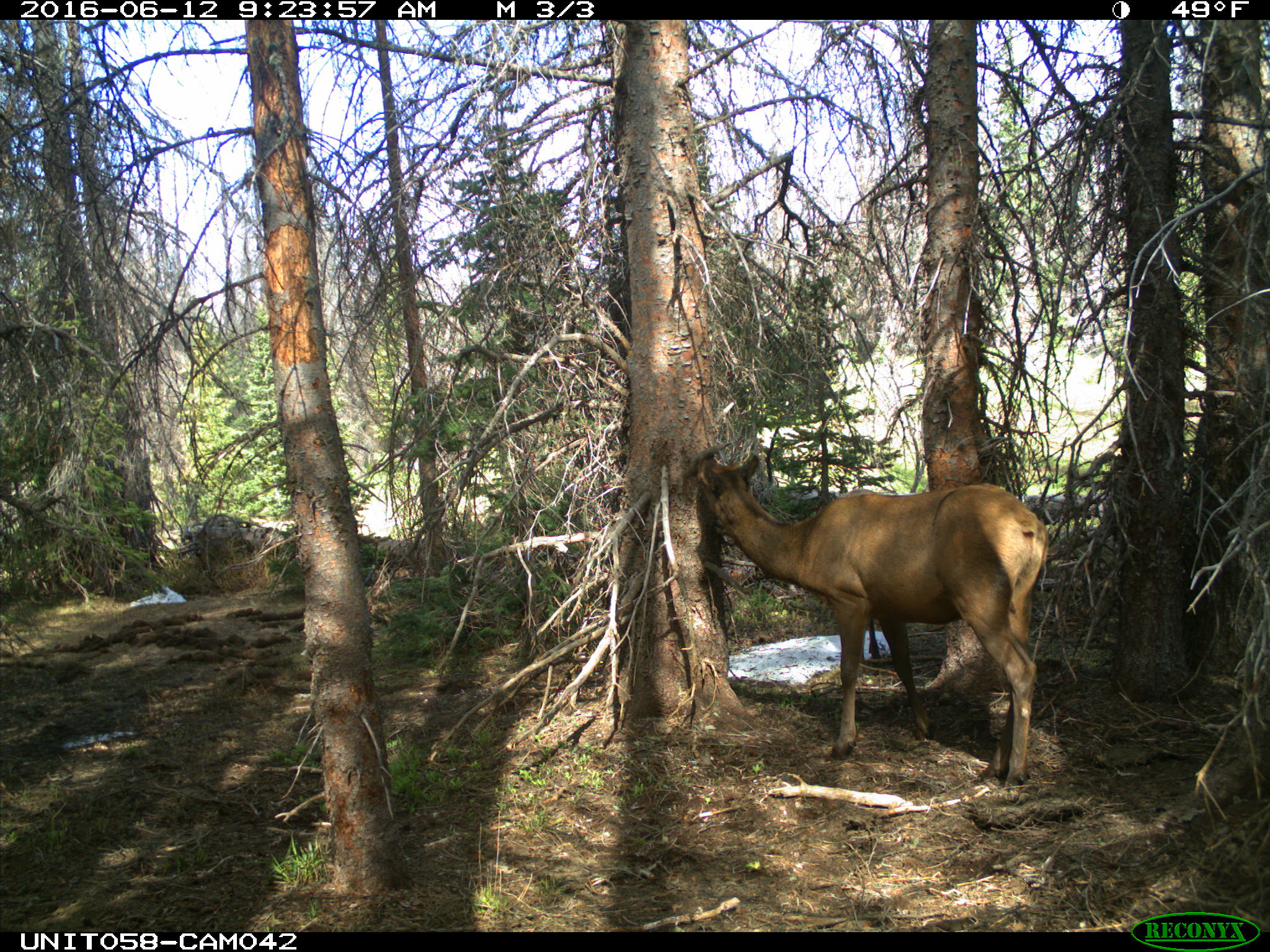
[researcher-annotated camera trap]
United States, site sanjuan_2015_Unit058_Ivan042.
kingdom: Animalia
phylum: Chordata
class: Mammalia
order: Artiodactyla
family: Cervidae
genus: Cervus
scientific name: Cervus elaphus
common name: red deer